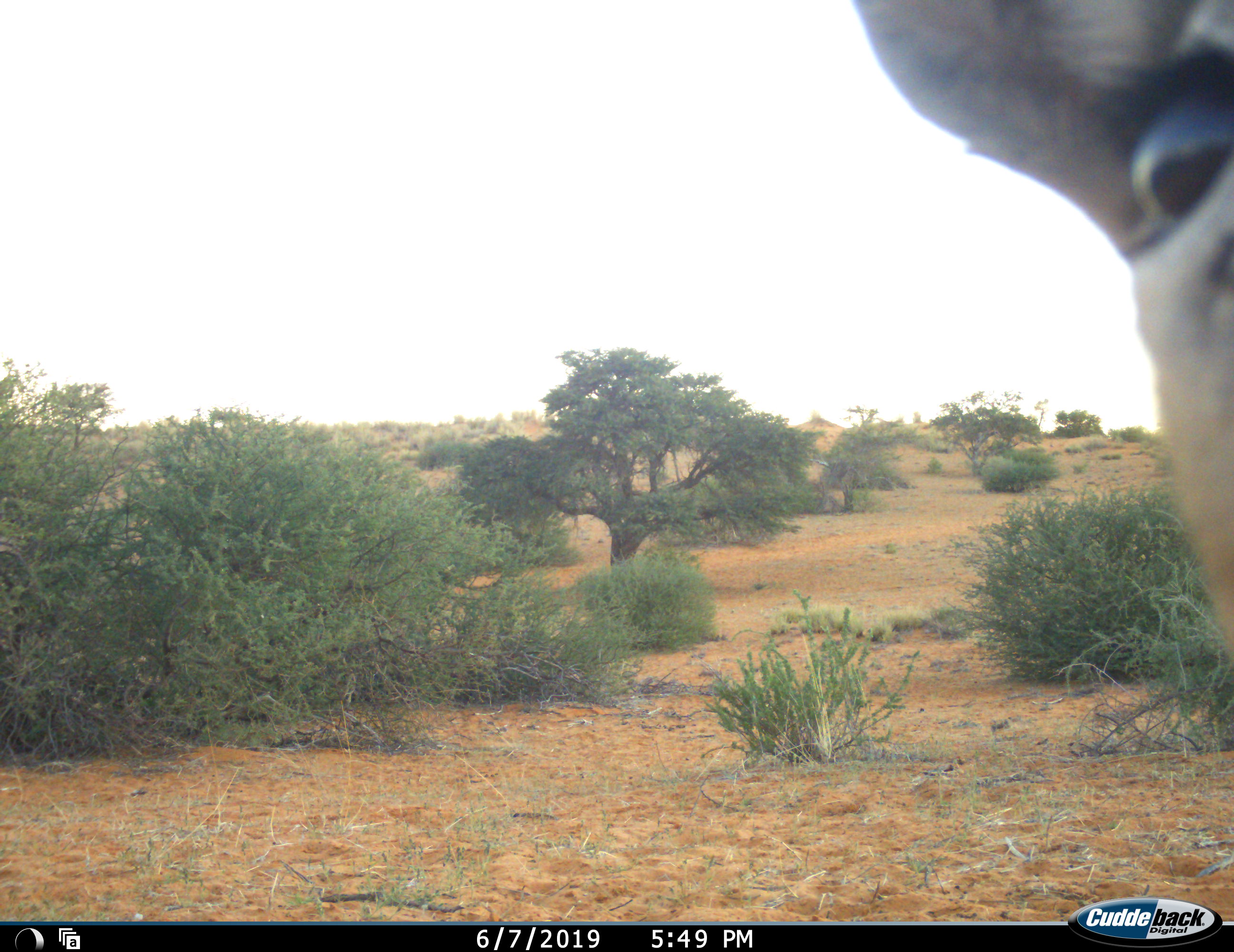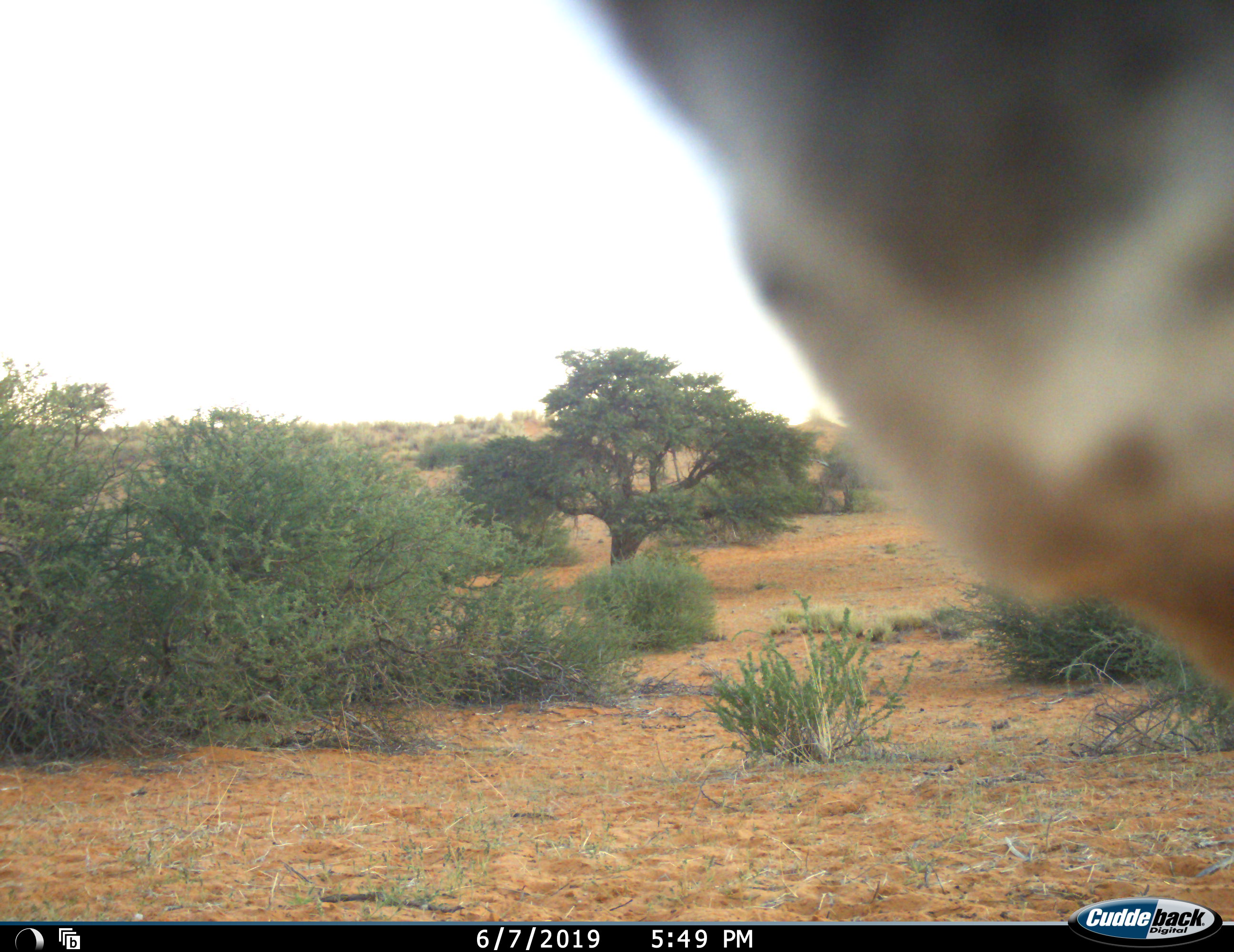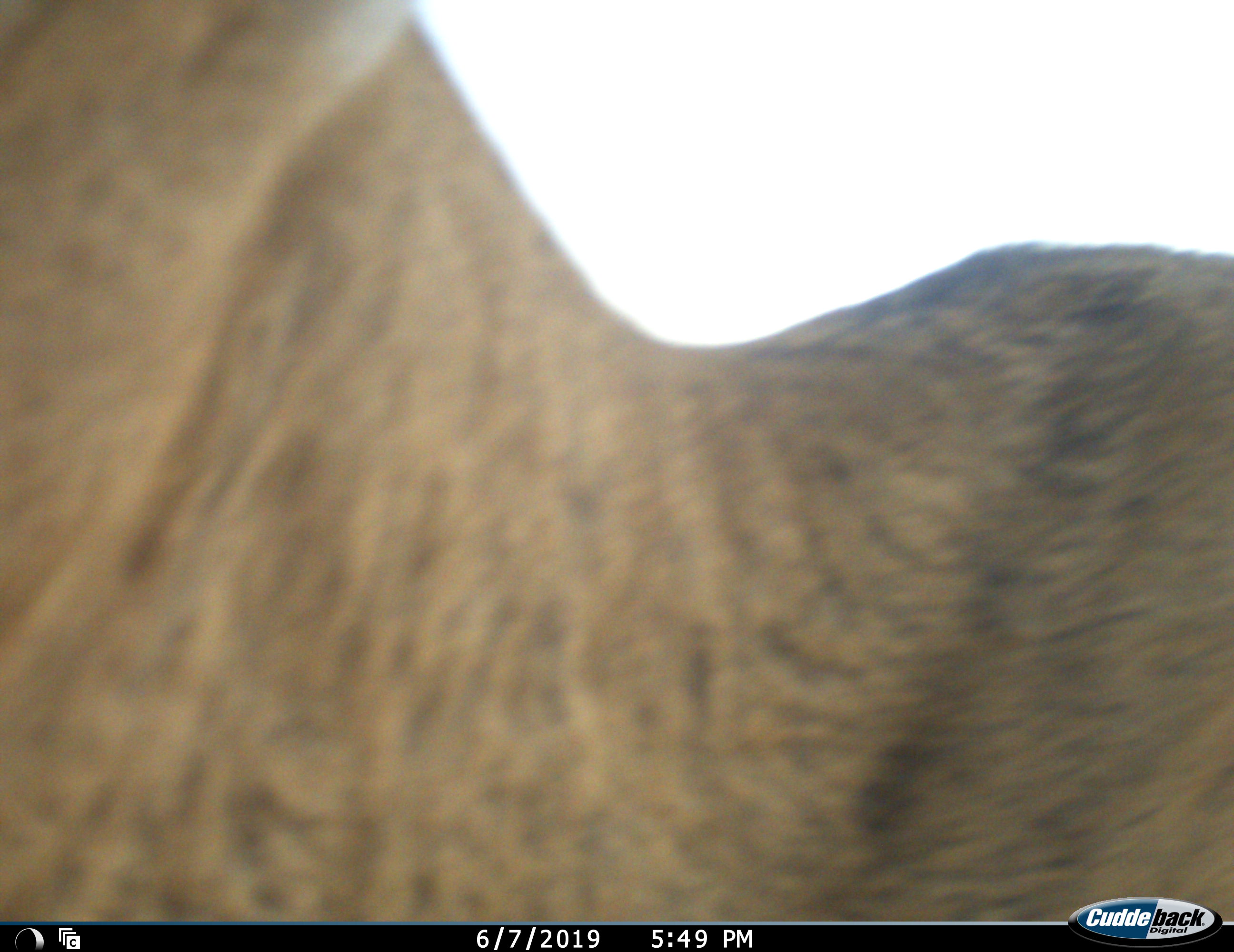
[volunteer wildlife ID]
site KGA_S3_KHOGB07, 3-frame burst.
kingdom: Animalia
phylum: Chordata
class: Mammalia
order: Artiodactyla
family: Bovidae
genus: Sylvicapra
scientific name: Sylvicapra grimmia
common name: common duiker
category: duikercommongrey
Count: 1.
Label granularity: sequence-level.